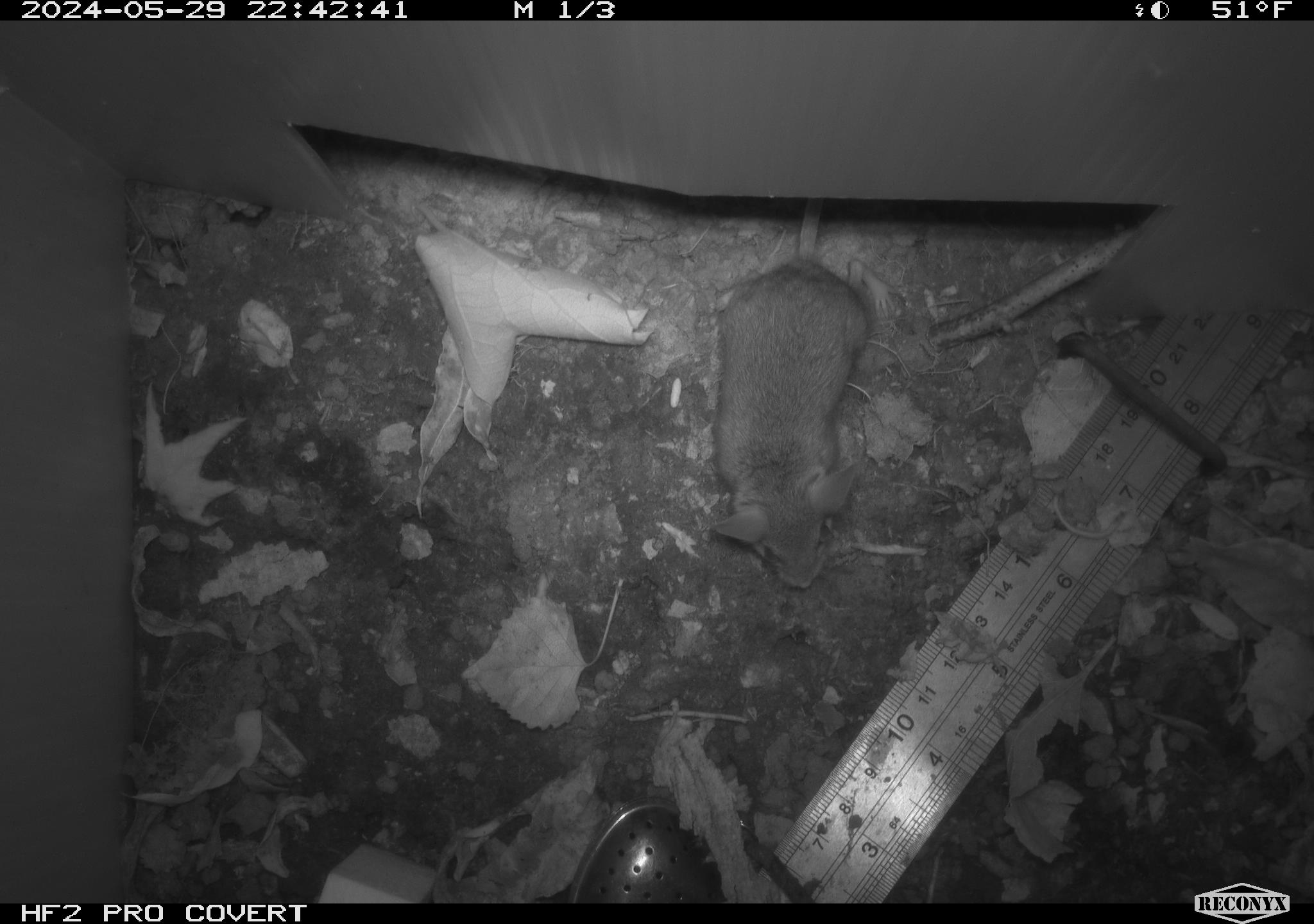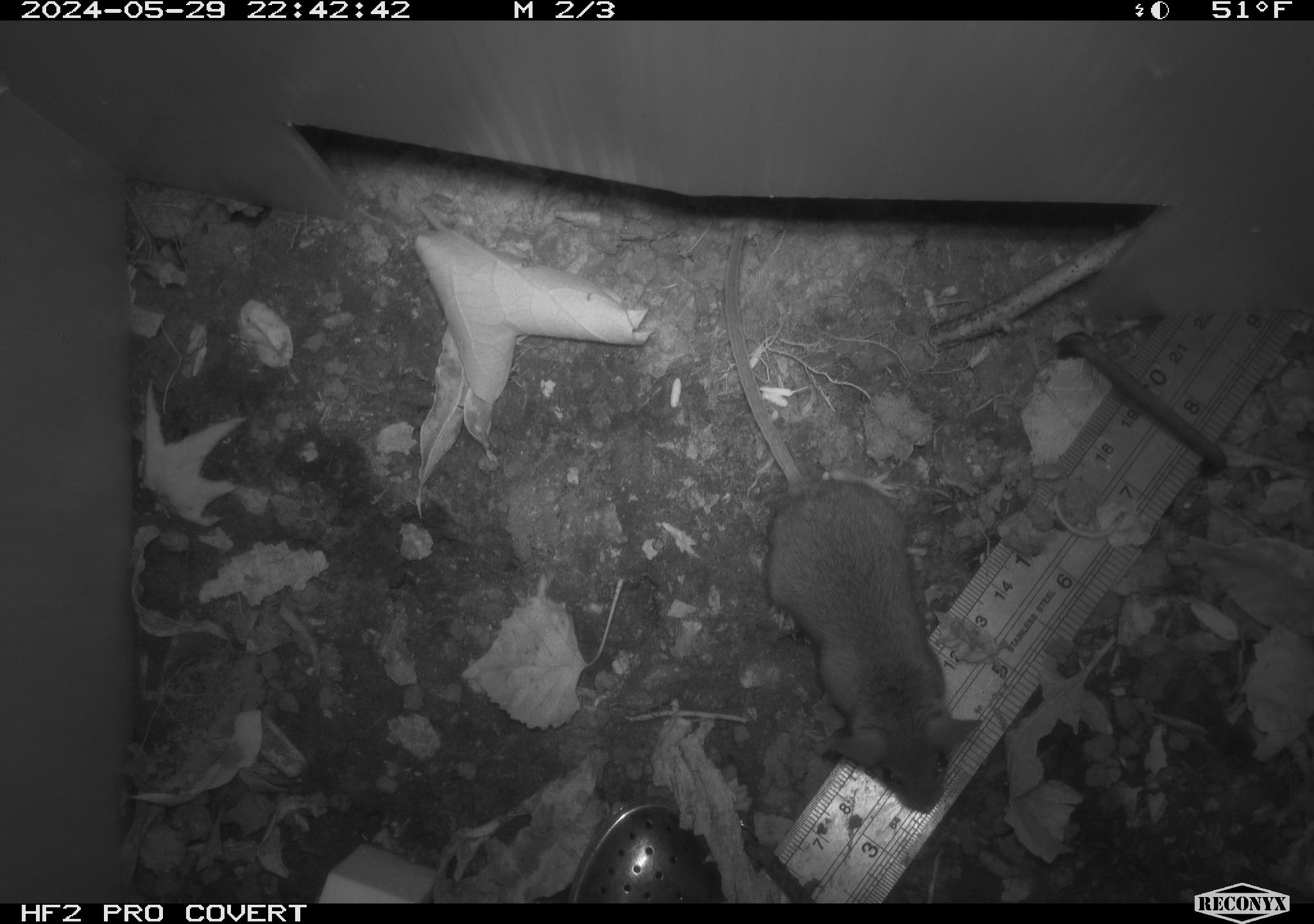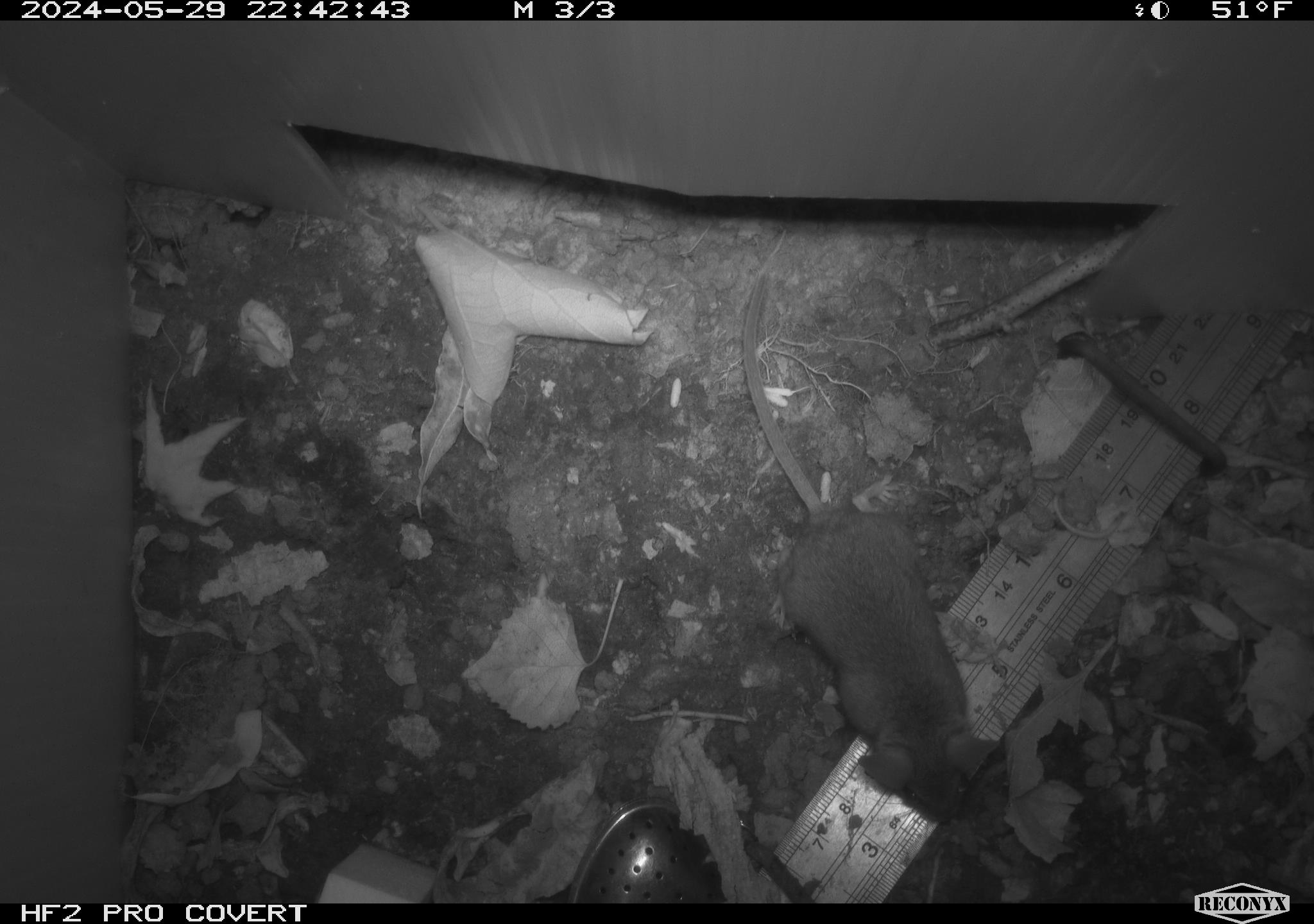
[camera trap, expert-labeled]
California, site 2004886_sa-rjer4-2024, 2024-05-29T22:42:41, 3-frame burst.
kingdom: Animalia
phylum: Chordata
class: Mammalia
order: Rodentia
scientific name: Rodentia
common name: mouse species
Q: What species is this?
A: Mouse species (Rodentia).